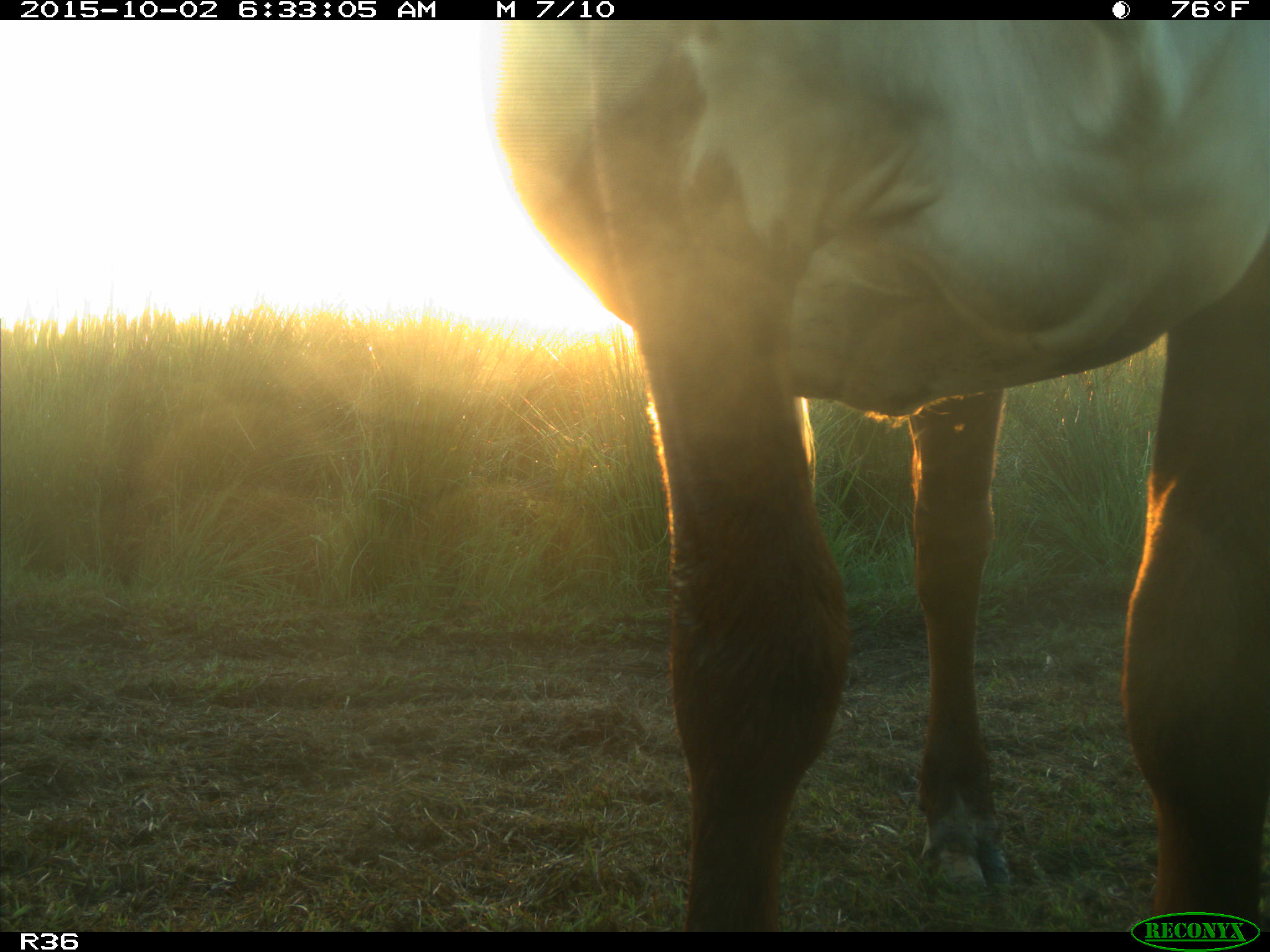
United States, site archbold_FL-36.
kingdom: Animalia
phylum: Chordata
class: Mammalia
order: Artiodactyla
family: Bovidae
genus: Bos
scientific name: Bos taurus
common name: domestic cow